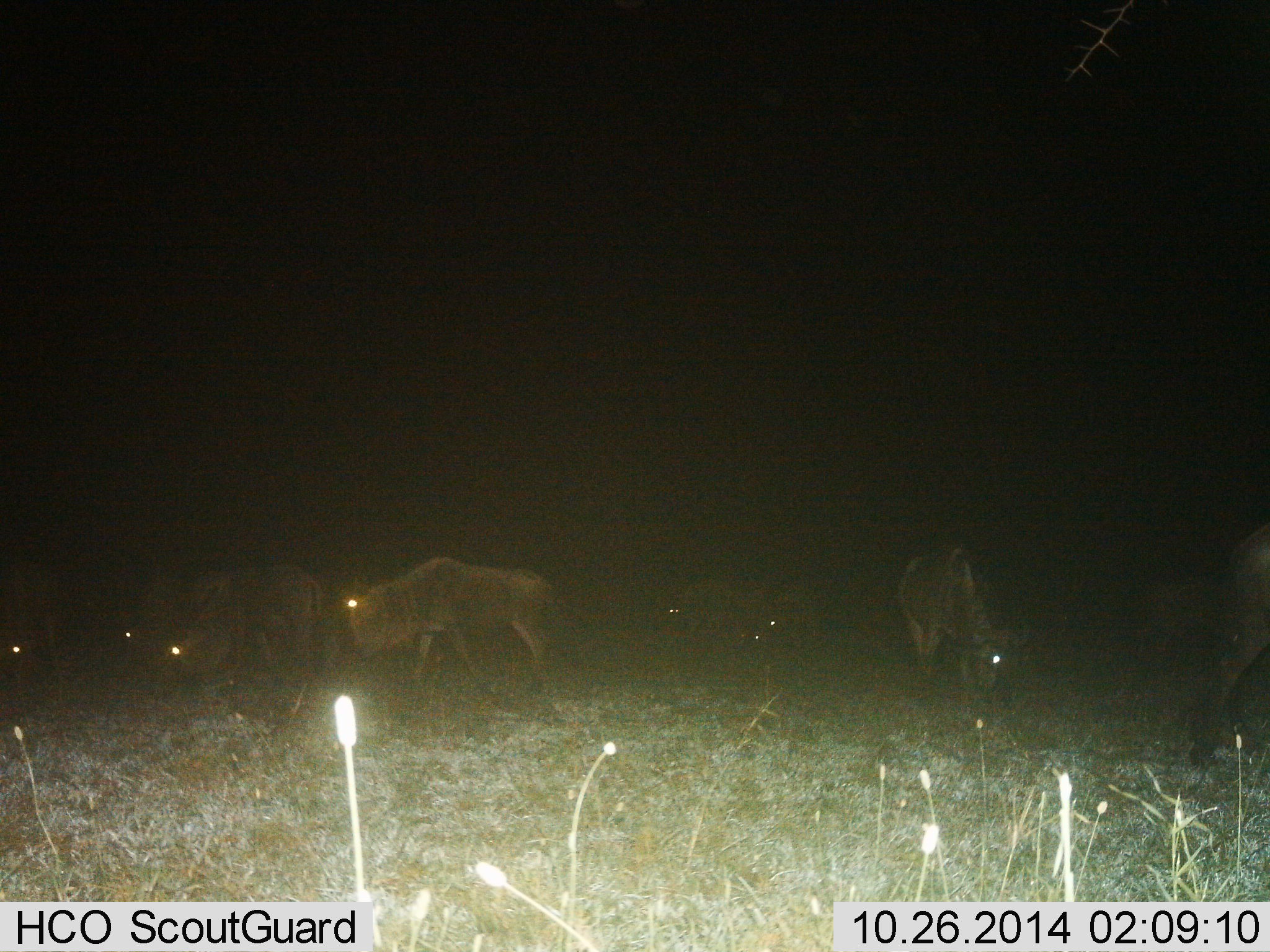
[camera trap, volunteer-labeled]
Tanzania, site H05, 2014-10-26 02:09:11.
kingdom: Animalia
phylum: Chordata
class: Mammalia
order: Artiodactyla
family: Bovidae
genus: Connochaetes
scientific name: Connochaetes taurinus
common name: blue wildebeest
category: wildebeest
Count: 10.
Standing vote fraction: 60%.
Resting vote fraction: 10%.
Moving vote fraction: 40%.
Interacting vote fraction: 10%.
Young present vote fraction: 0%.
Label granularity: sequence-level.